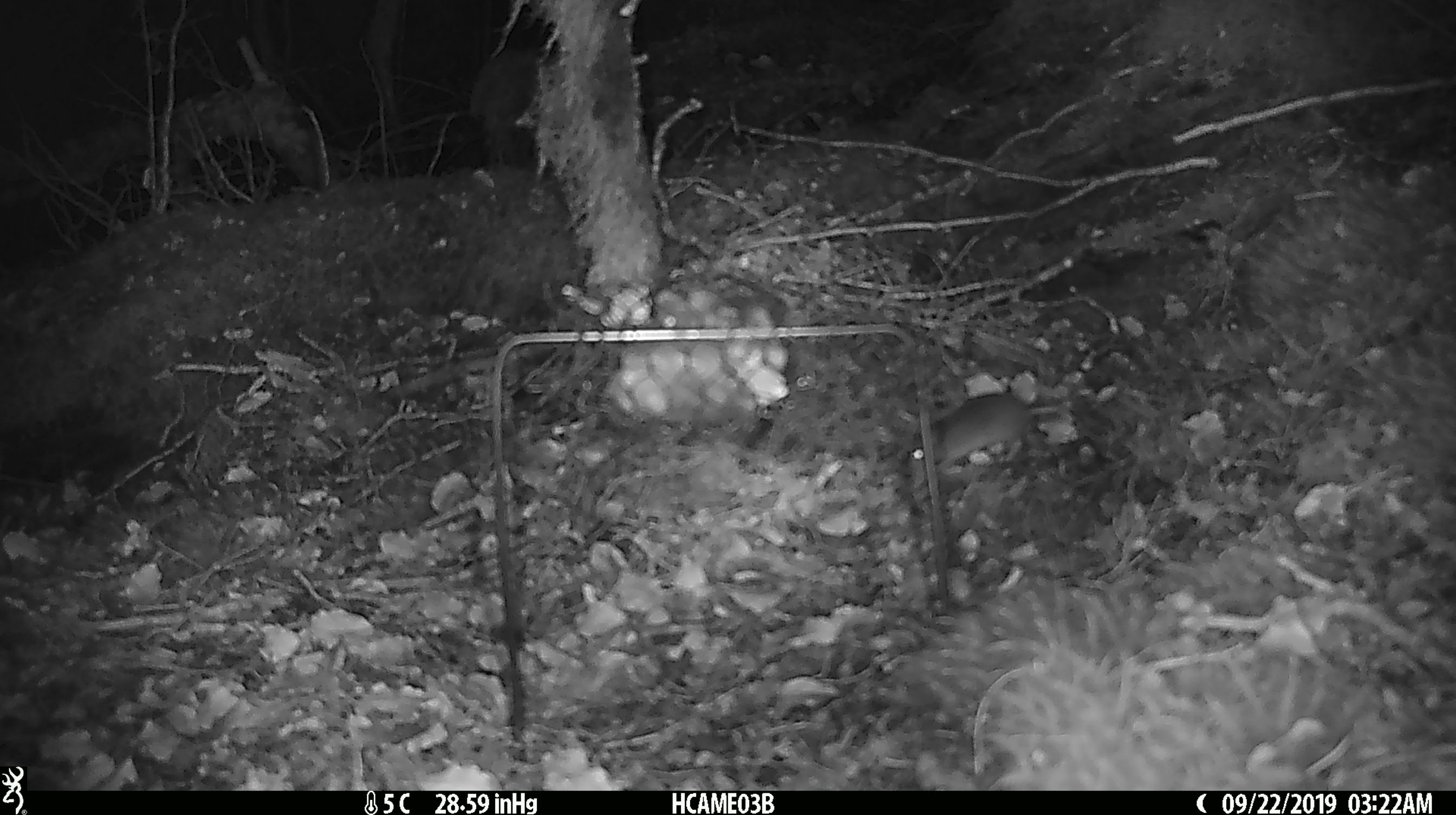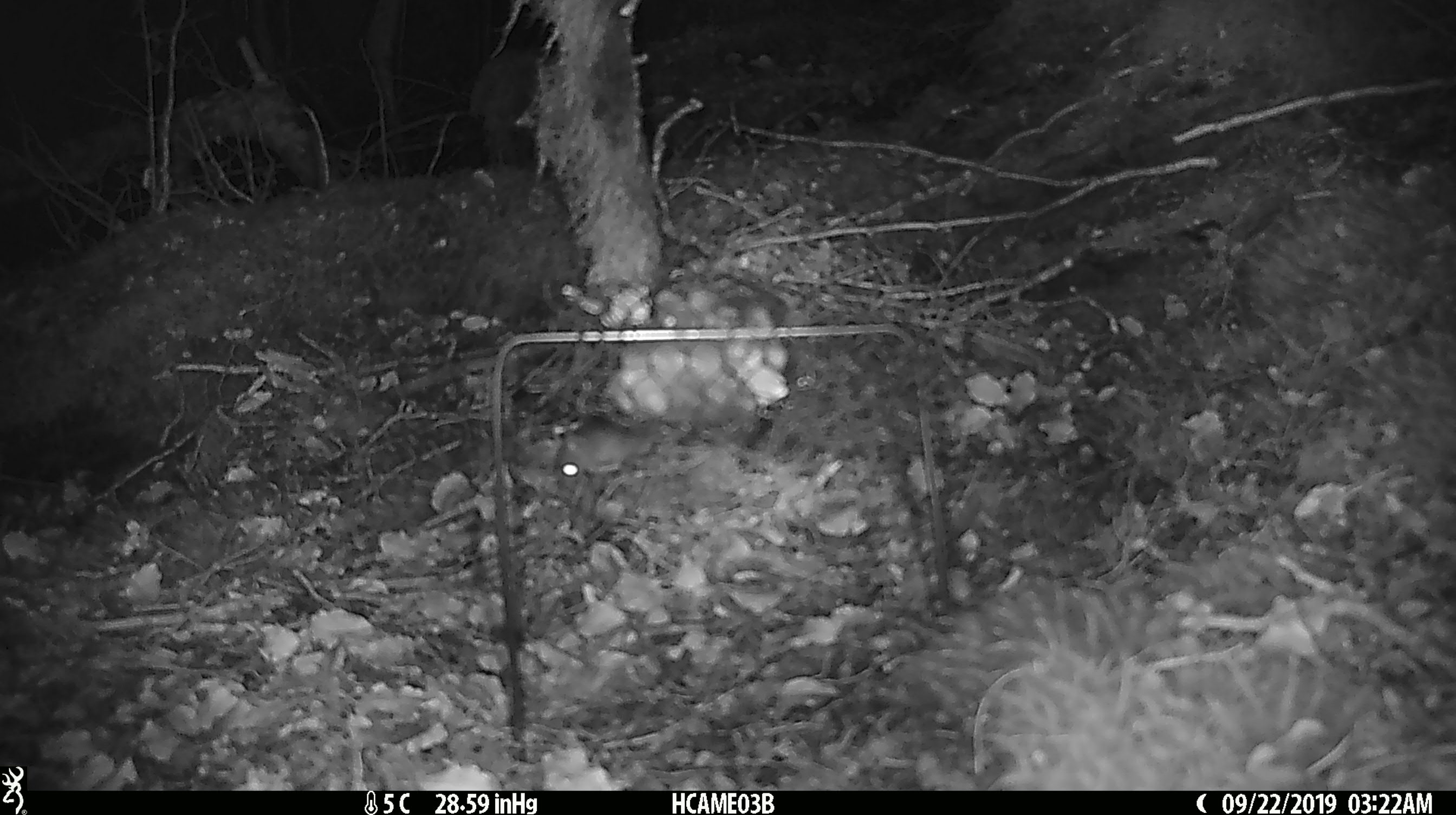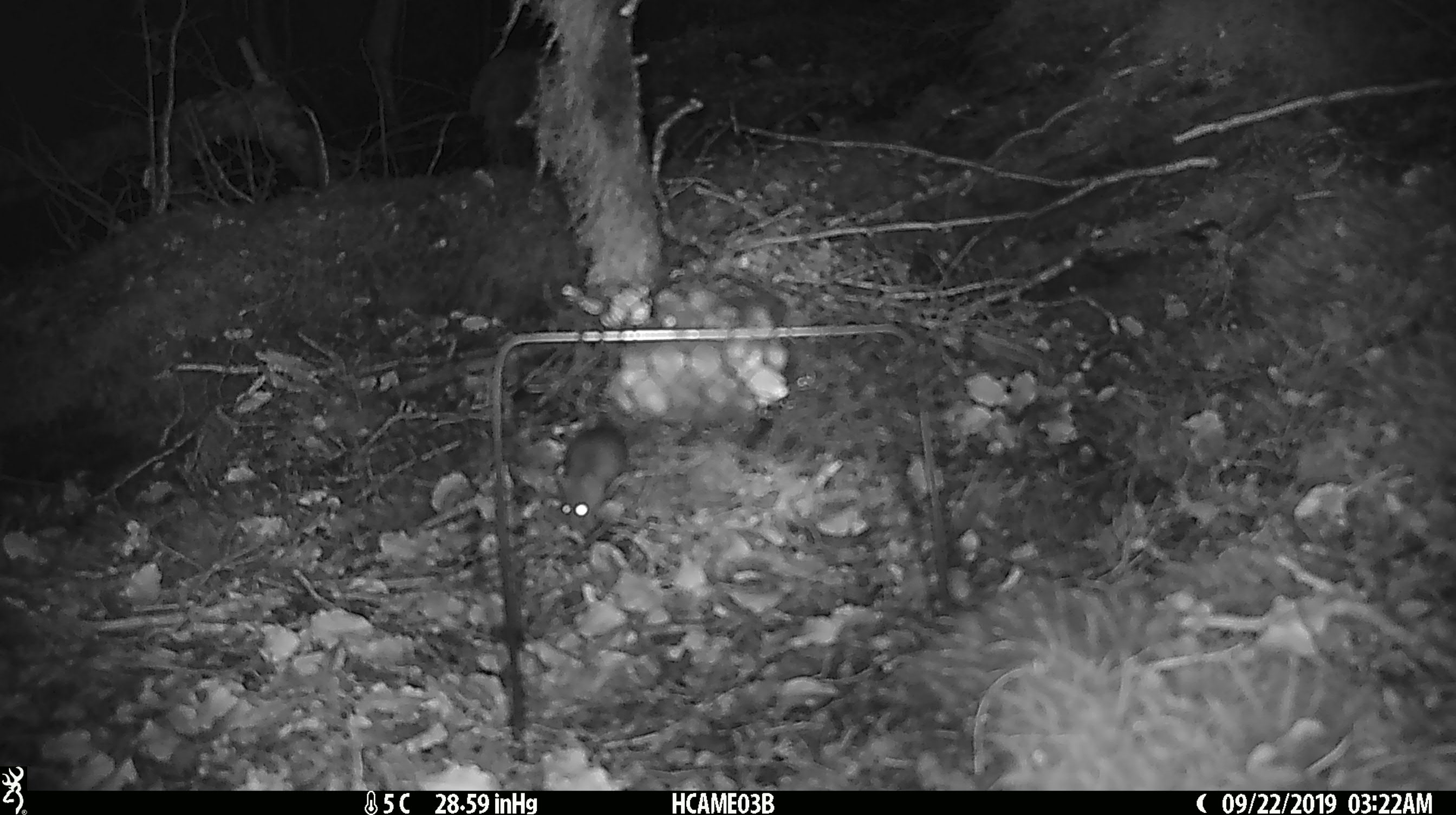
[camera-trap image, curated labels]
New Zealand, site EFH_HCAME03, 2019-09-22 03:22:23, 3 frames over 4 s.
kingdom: Animalia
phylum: Chordata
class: Mammalia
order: Rodentia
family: Muridae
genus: Mus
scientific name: Mus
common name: mouse